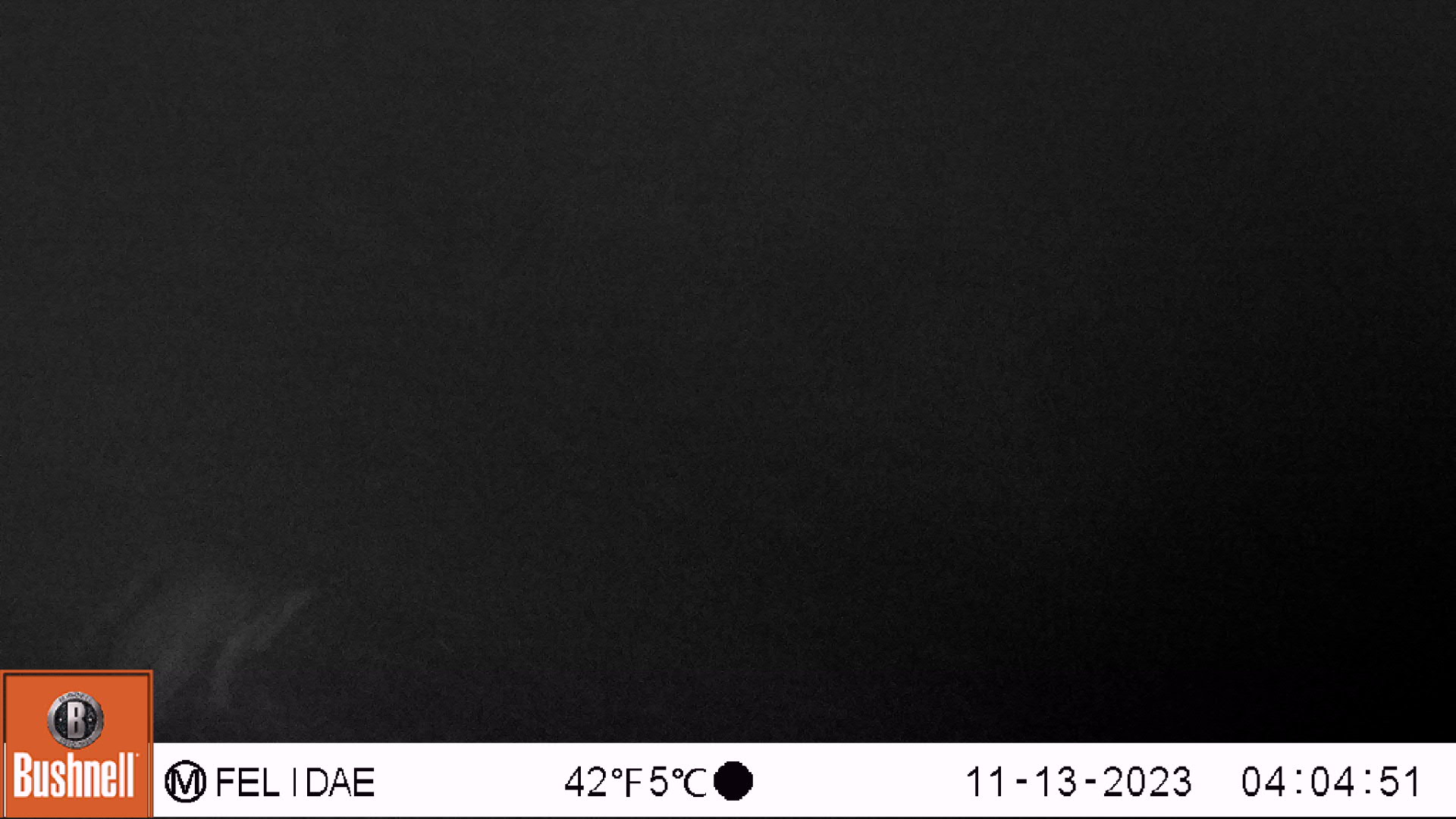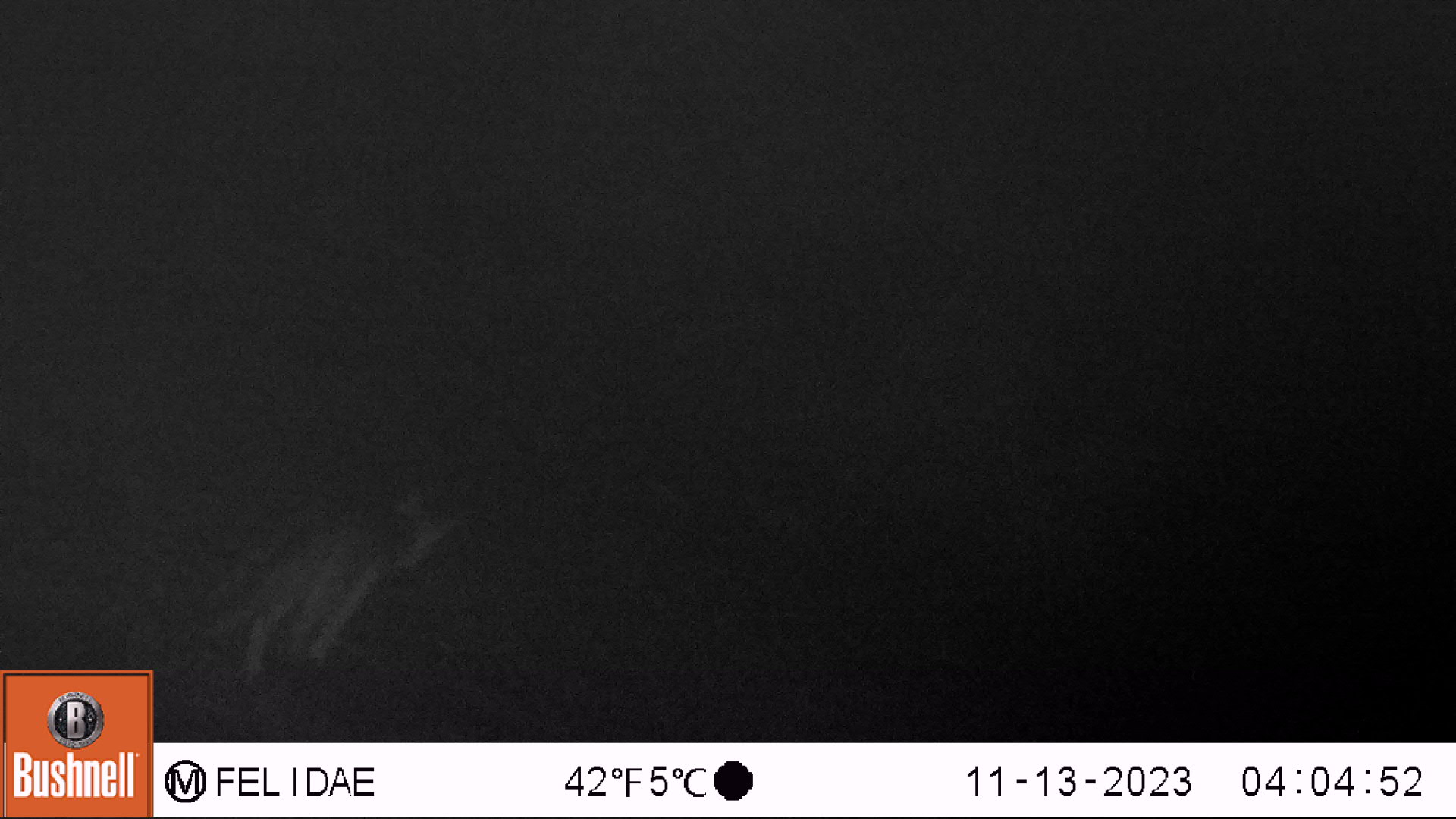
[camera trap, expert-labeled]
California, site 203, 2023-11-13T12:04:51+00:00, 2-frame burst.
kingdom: Animalia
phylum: Chordata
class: Mammalia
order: Carnivora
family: Canidae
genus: Urocyon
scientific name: Urocyon cinereoargenteus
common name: gray fox